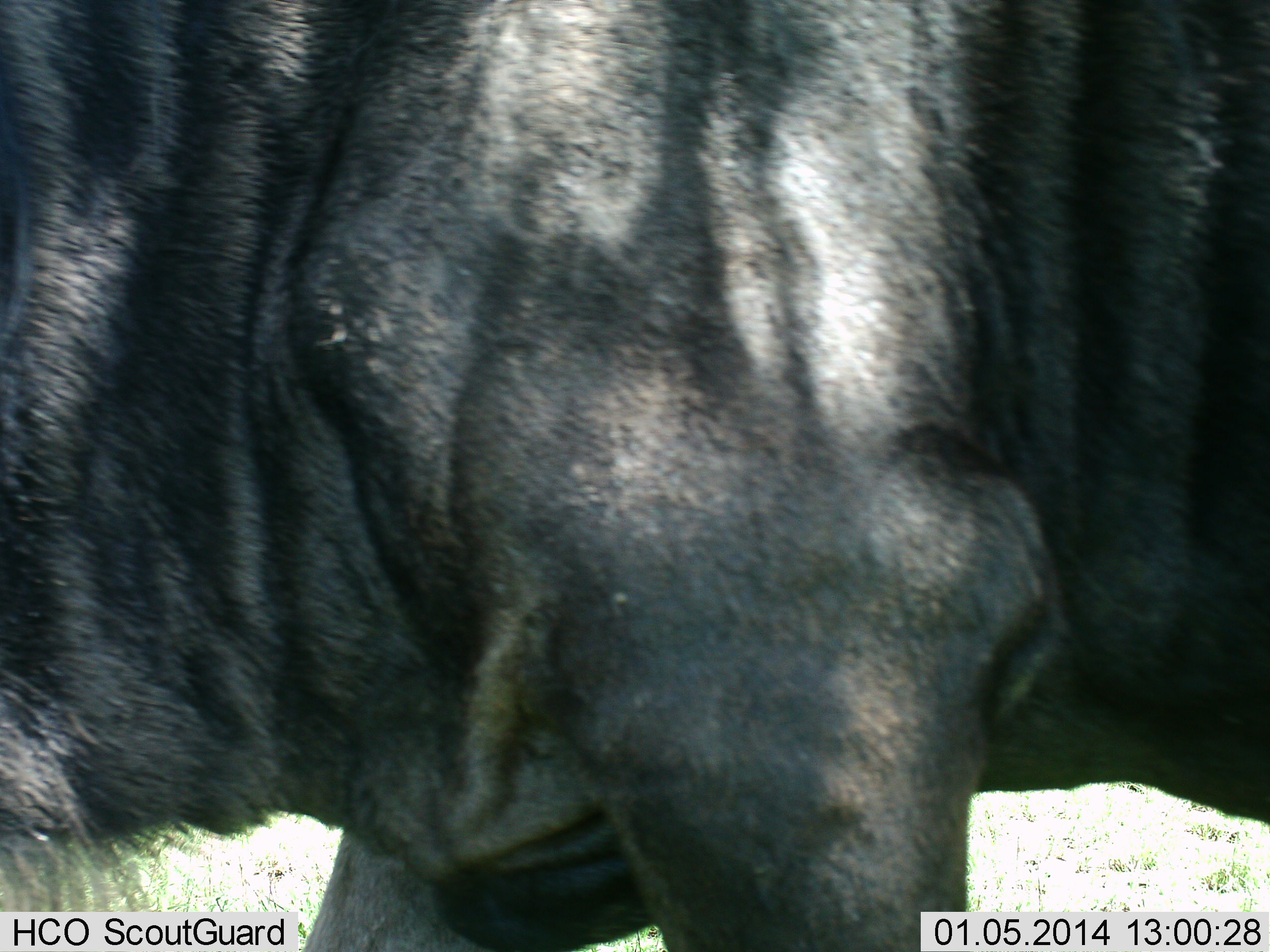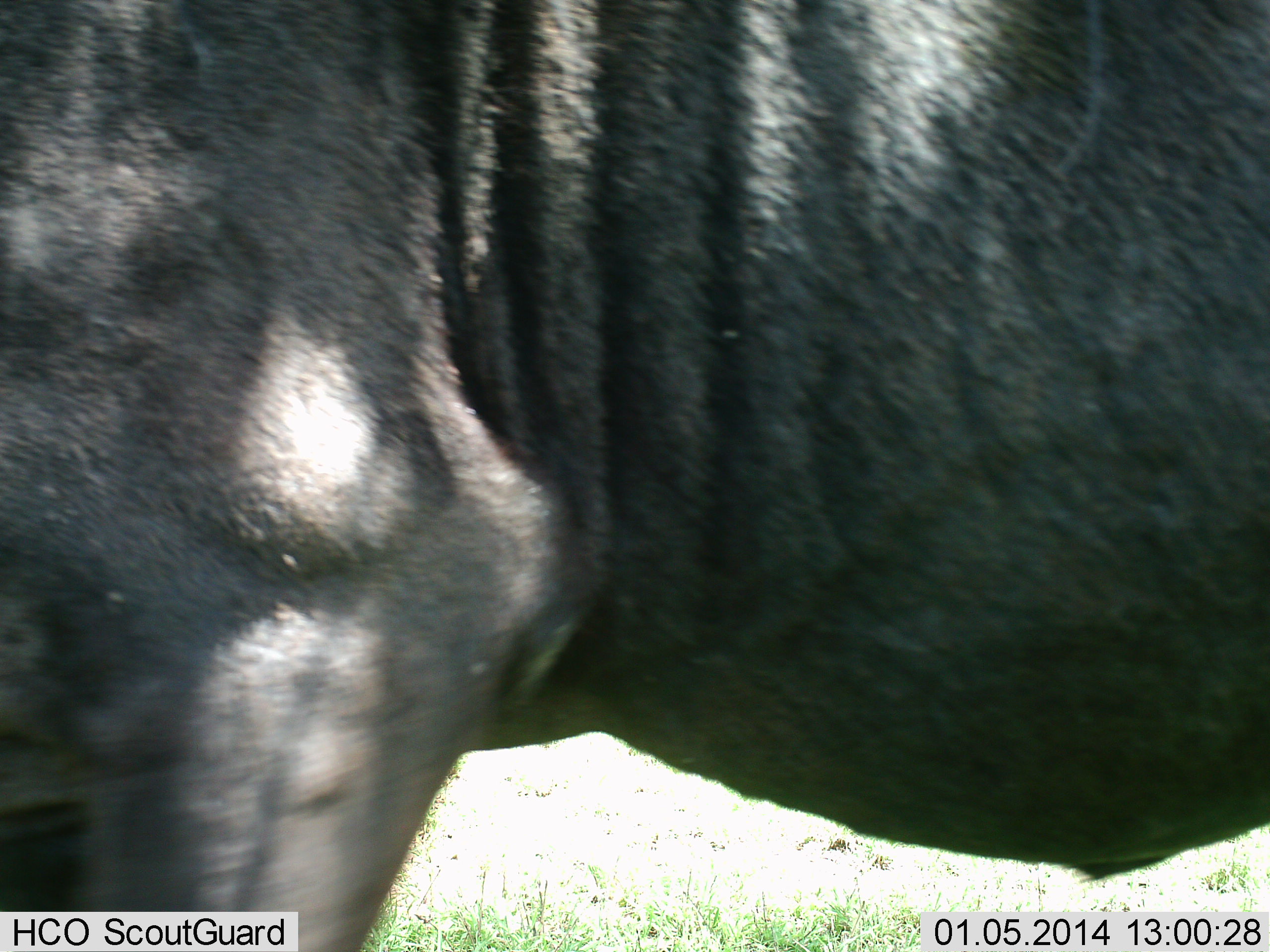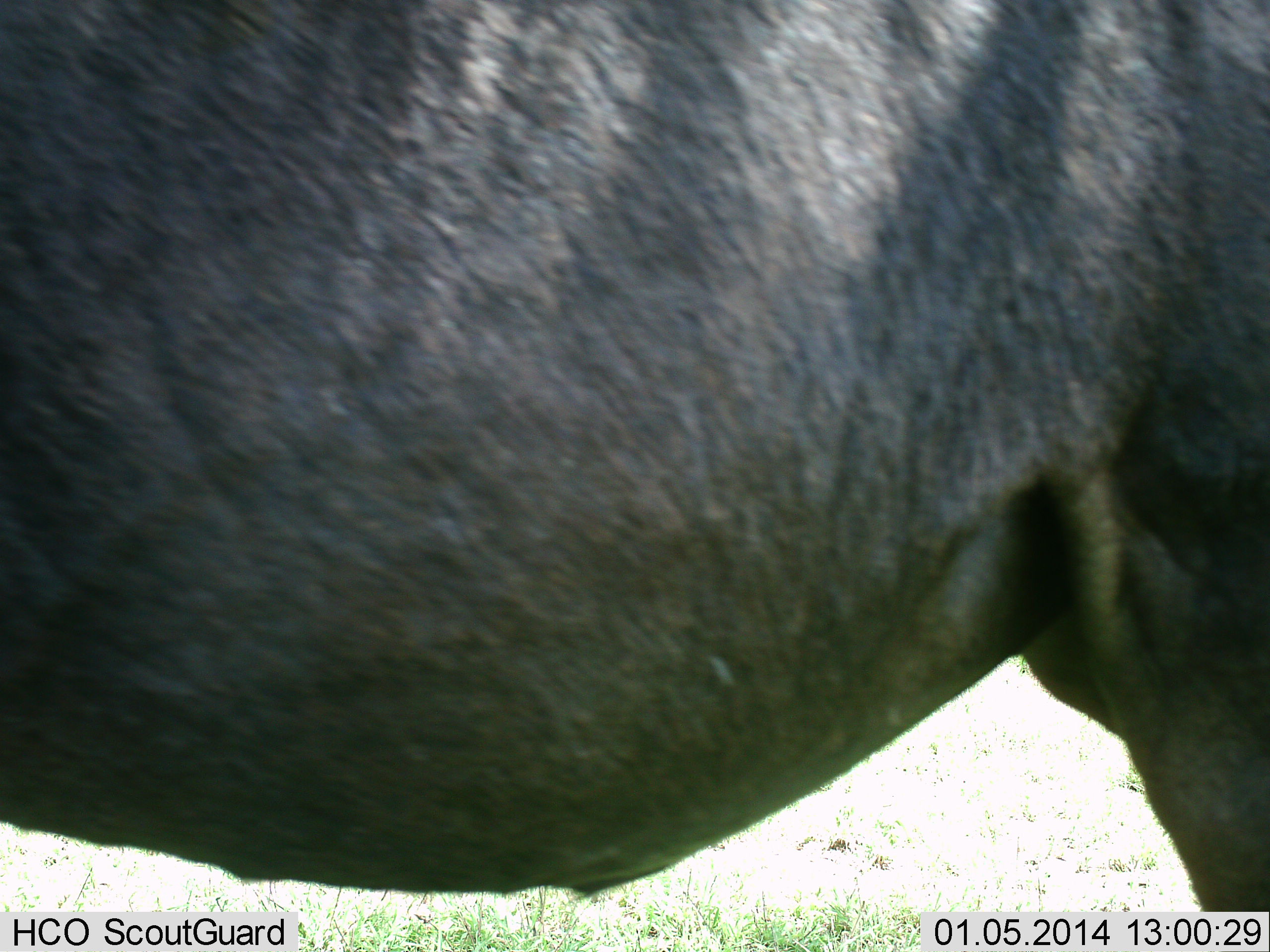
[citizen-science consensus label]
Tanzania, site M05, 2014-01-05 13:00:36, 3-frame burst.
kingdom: Animalia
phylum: Chordata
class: Mammalia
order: Artiodactyla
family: Bovidae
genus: Connochaetes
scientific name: Connochaetes taurinus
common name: blue wildebeest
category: wildebeest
Wildebeest (blue wildebeest) (Connochaetes taurinus), count 1. Behavior (volunteer vote fractions): standing 20%, resting 0%, moving 80%, interacting 0%. Young present (vote fraction): 0%. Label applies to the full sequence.